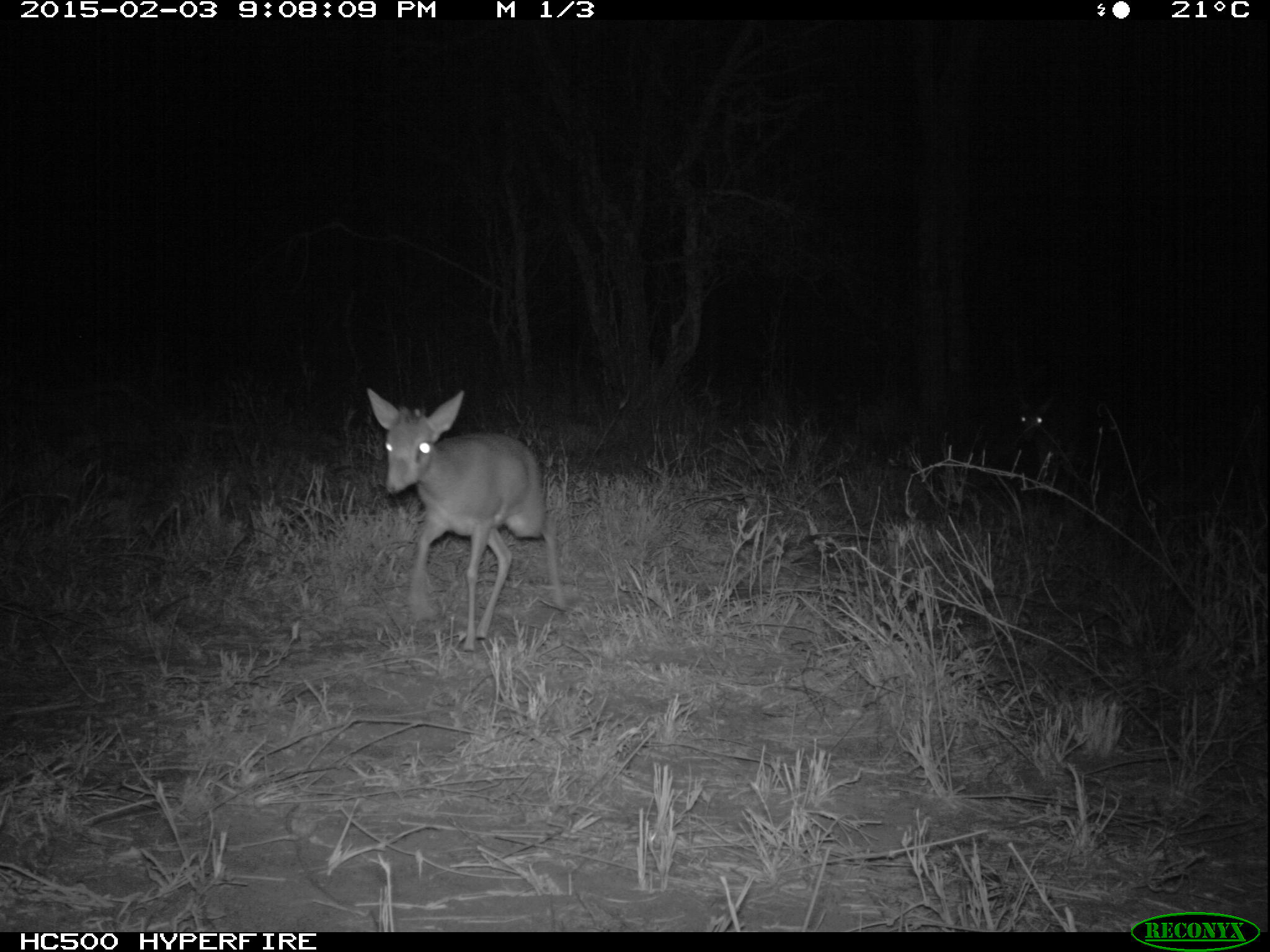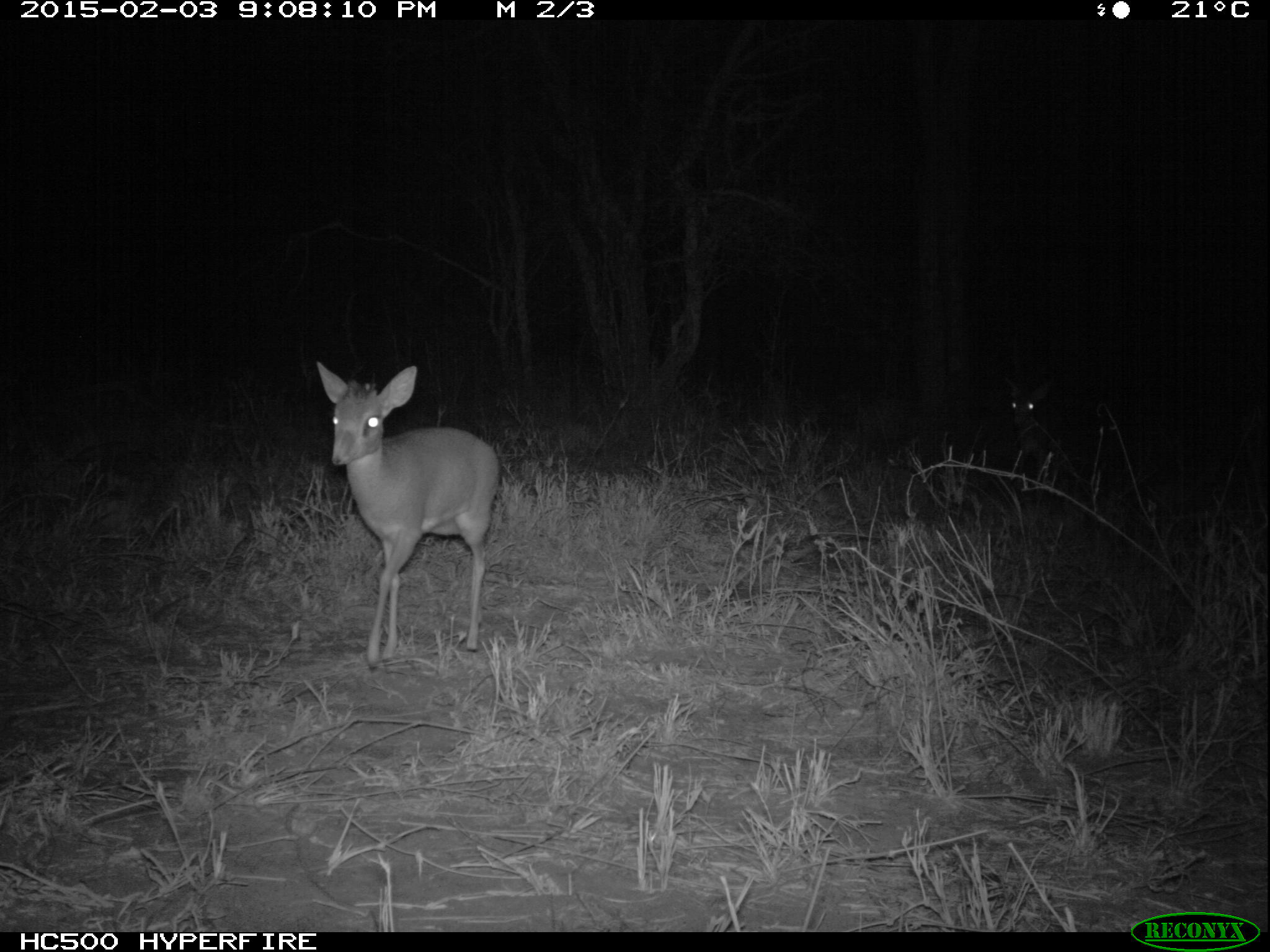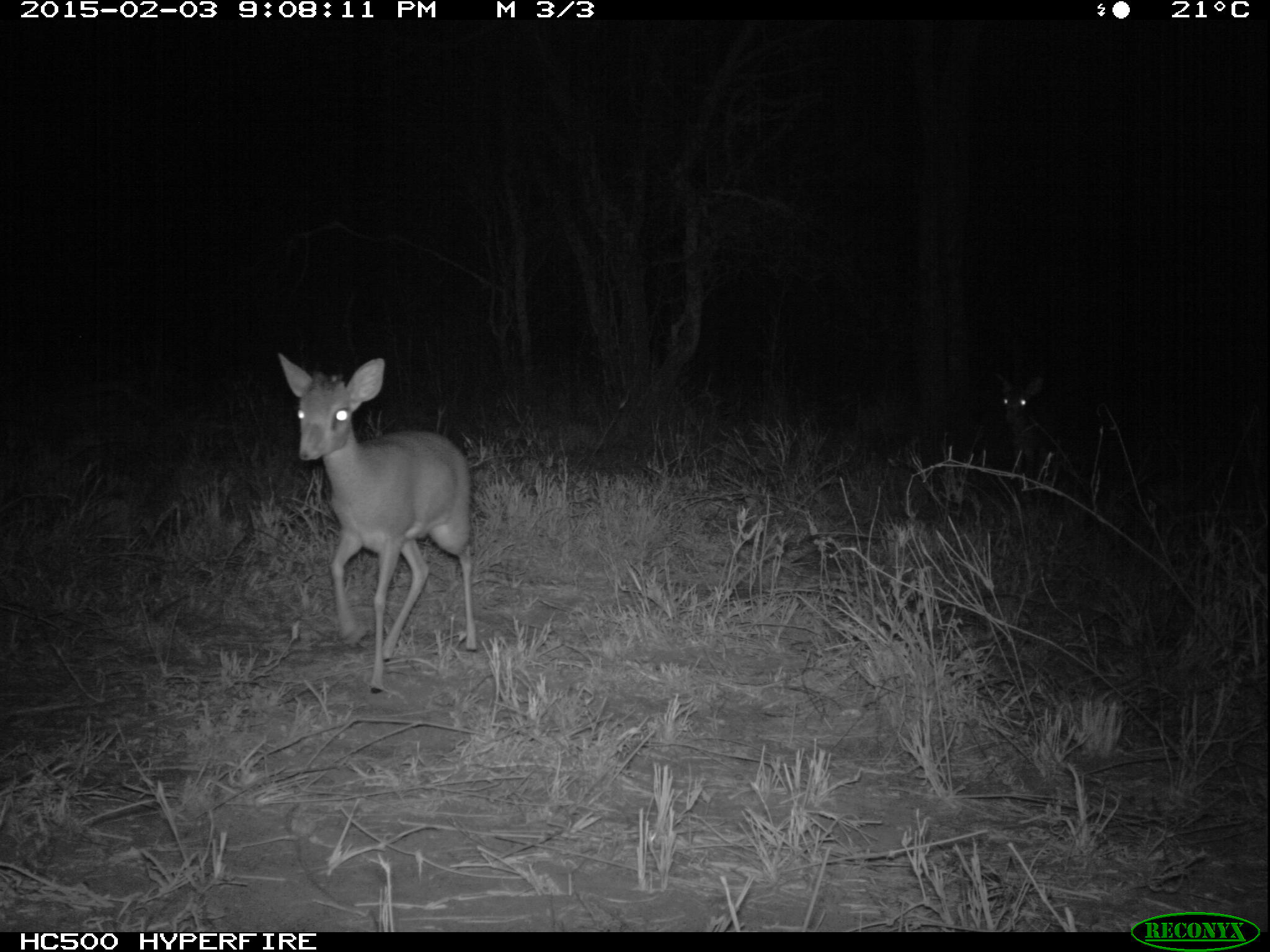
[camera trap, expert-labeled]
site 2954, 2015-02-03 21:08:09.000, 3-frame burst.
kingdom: Animalia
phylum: Chordata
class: Mammalia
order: Artiodactyla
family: Bovidae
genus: Madoqua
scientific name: Madoqua guentheri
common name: günther's dik-dik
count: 1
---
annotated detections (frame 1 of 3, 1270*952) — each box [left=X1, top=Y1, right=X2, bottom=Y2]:
madoqua guentheri: [left=364, top=377, right=571, bottom=654]; [left=1010, top=407, right=1067, bottom=455]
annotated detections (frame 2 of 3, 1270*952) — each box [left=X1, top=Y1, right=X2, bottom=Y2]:
madoqua guentheri: [left=315, top=360, right=502, bottom=672]; [left=996, top=372, right=1060, bottom=468]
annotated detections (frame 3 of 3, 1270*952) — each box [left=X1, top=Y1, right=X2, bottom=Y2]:
madoqua guentheri: [left=277, top=353, right=481, bottom=691]; [left=983, top=358, right=1118, bottom=494]